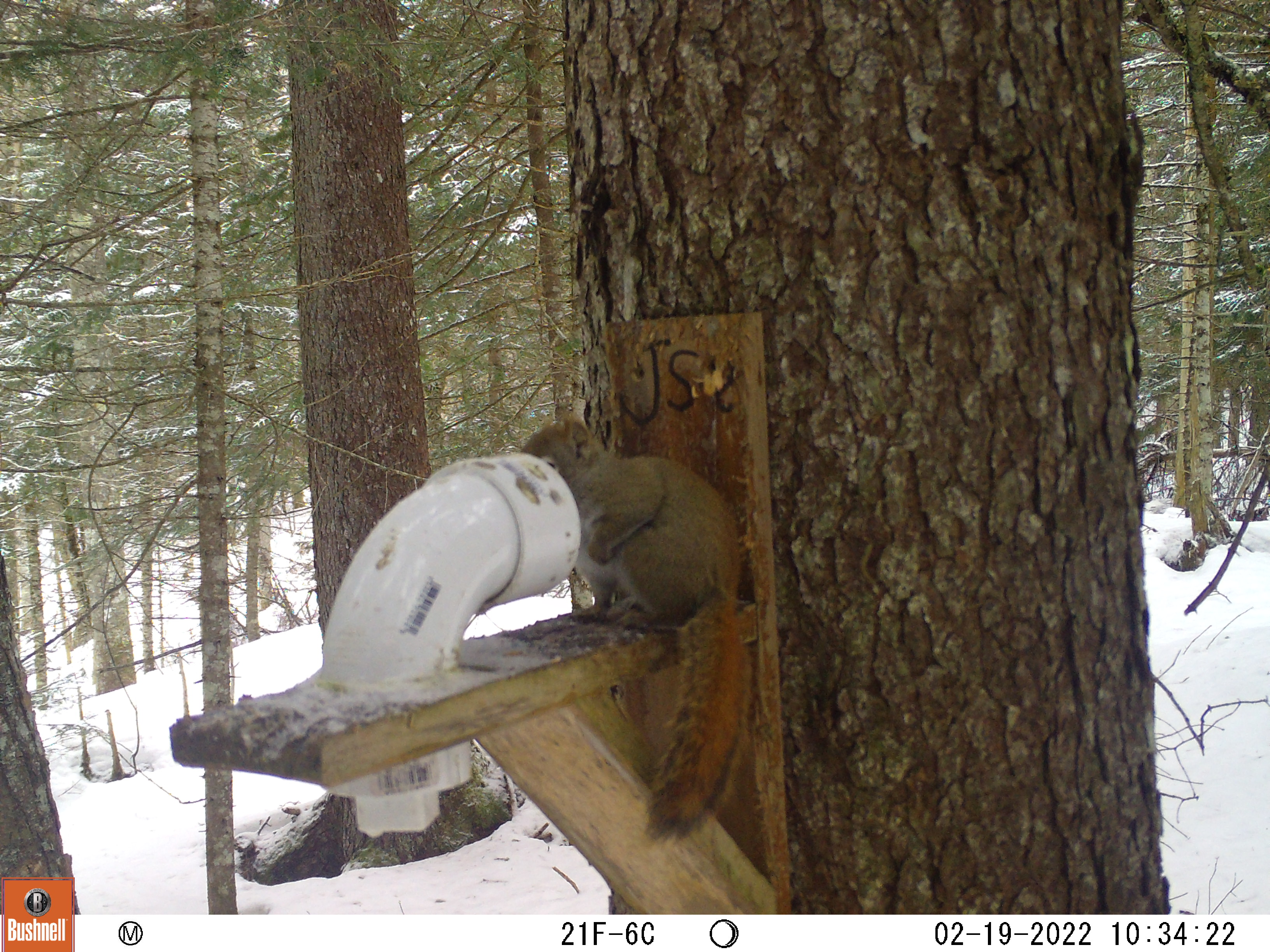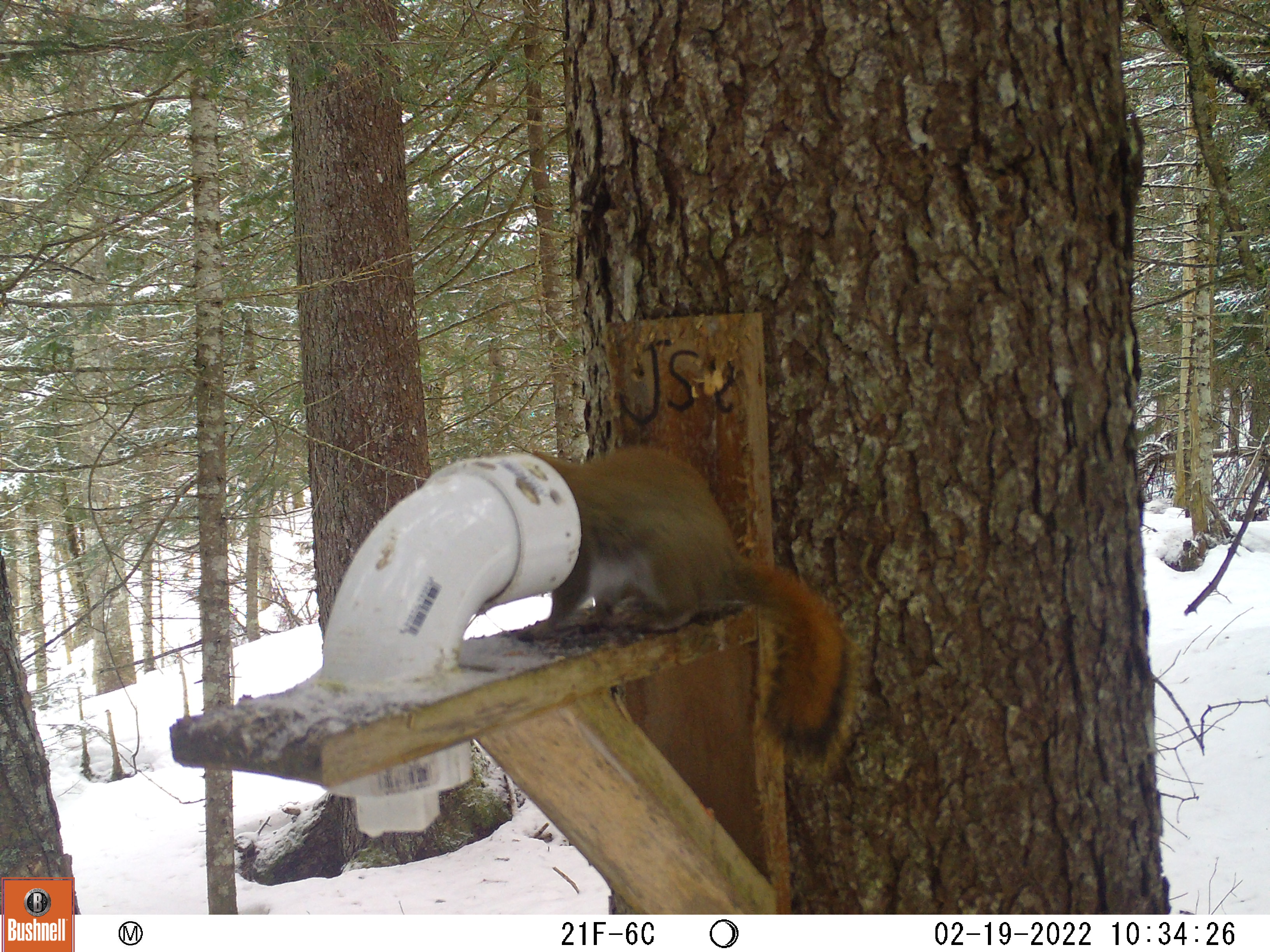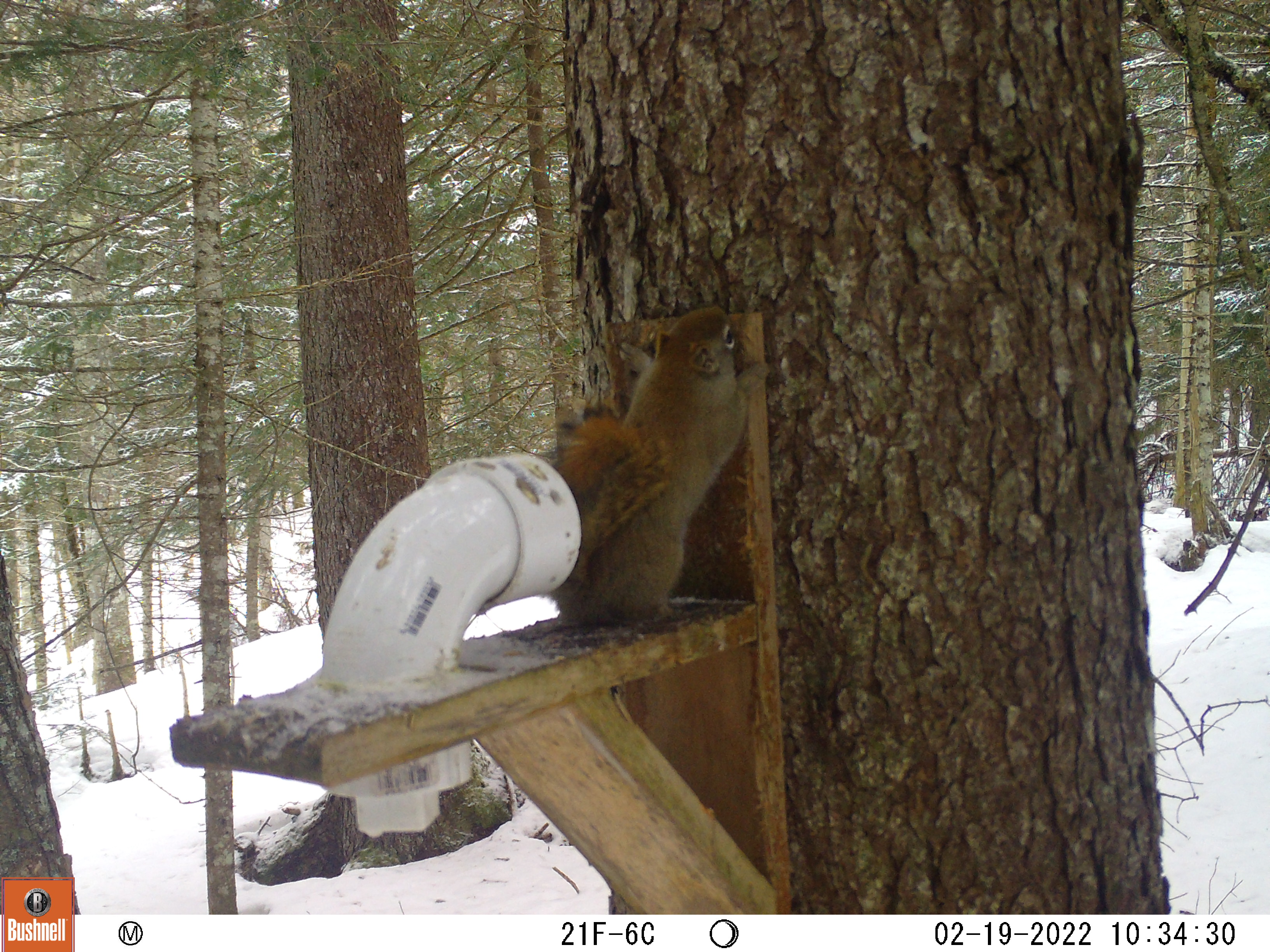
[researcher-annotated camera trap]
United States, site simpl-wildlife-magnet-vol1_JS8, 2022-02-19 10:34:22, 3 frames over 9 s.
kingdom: Animalia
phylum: Chordata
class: Mammalia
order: Rodentia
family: Sciuridae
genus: Tamiasciurus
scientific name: Tamiasciurus hudsonicus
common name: red squirrel